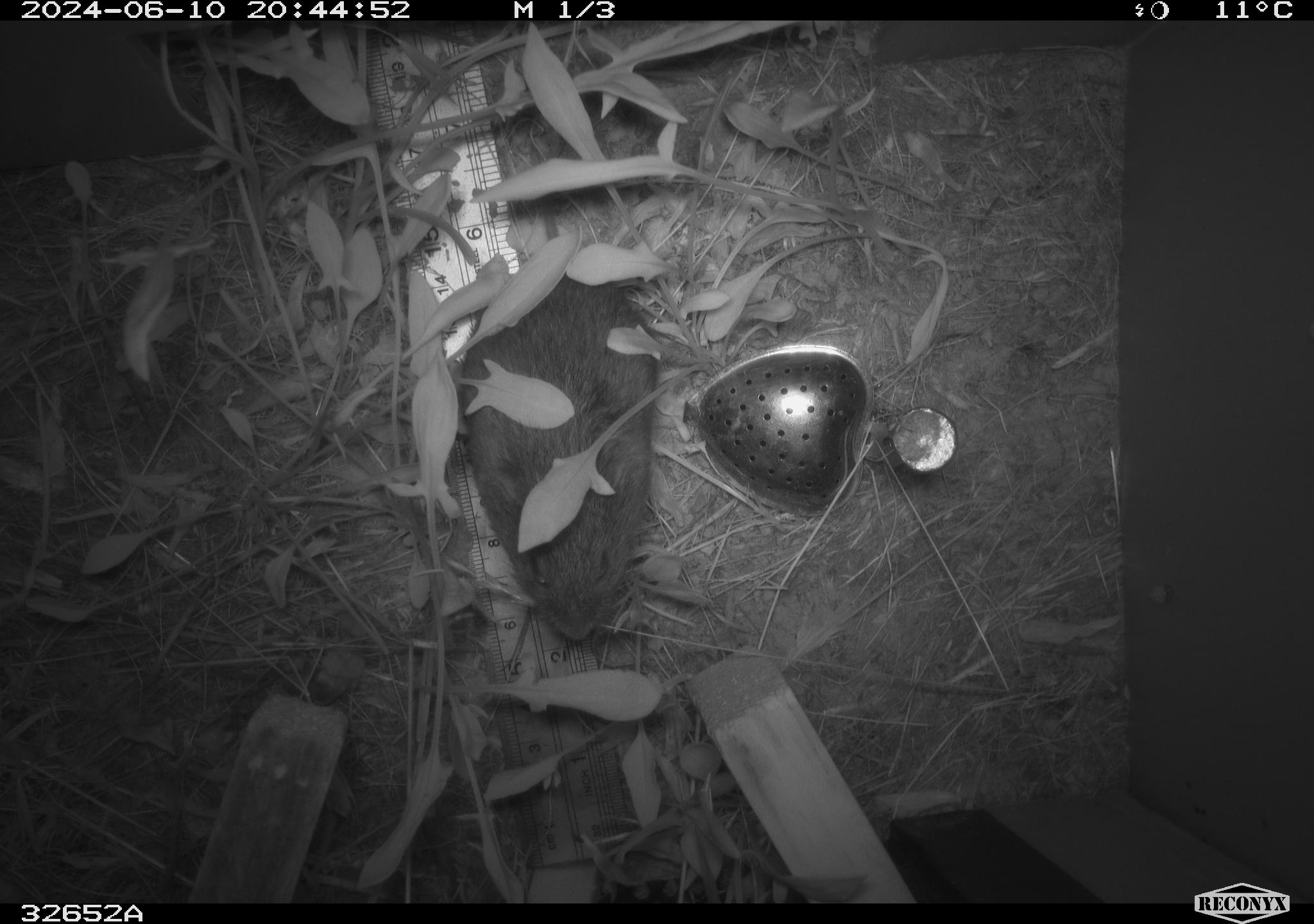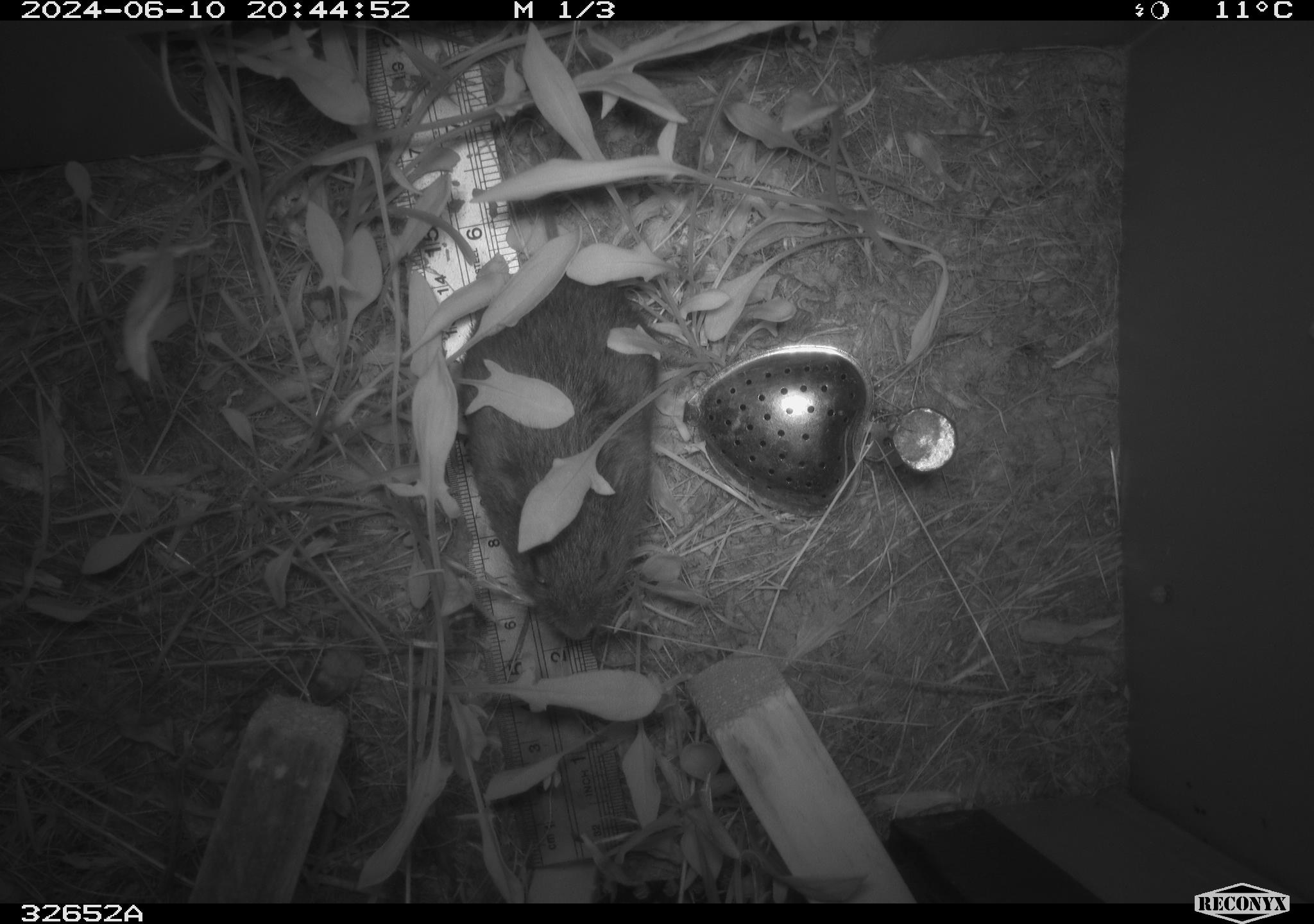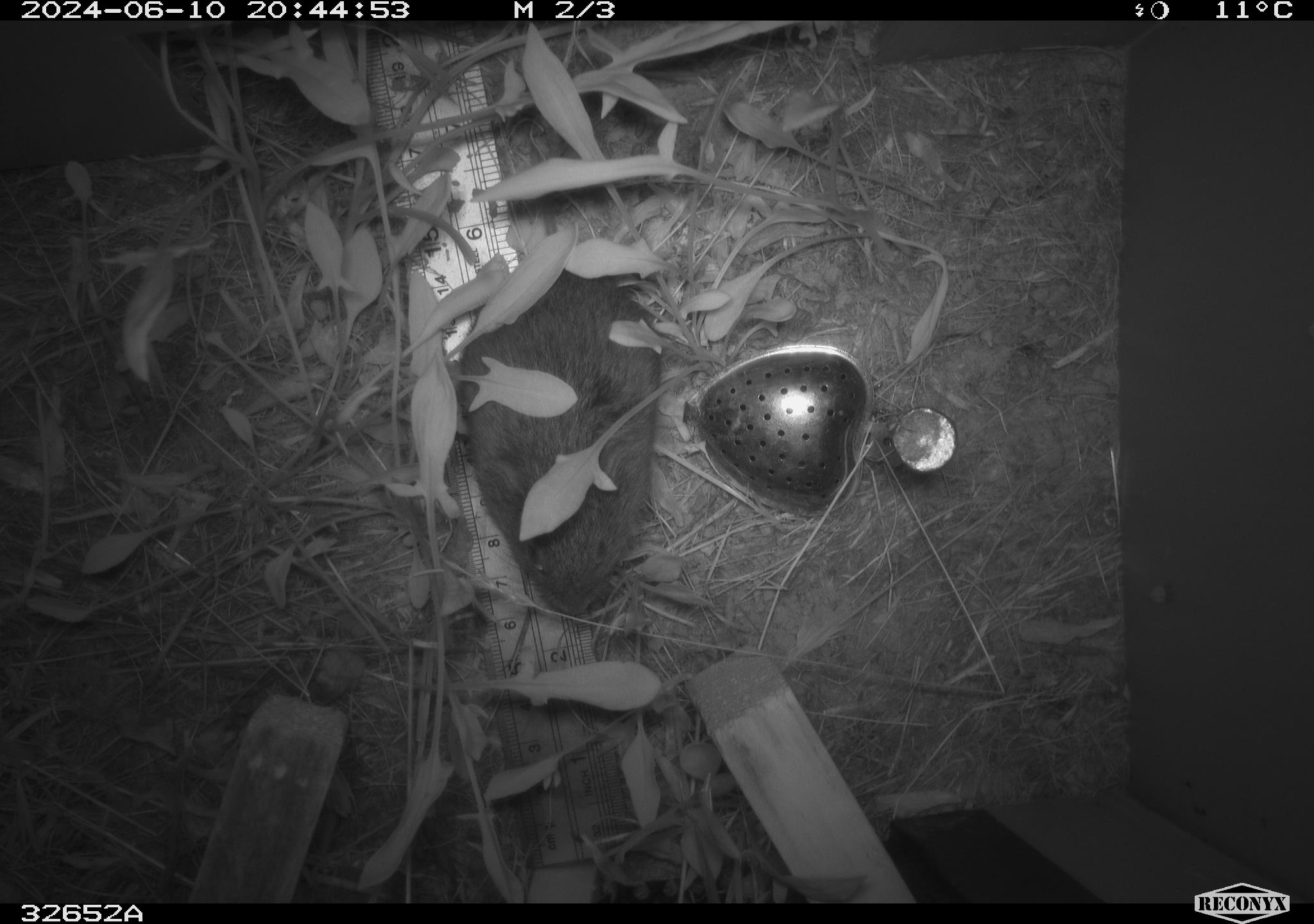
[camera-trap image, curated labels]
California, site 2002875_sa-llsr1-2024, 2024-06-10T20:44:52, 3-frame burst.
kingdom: Animalia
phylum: Chordata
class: Mammalia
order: Rodentia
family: Cricetidae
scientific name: Arvicolinae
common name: voles, lemmings, and muskrats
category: arvicolinae subfamily